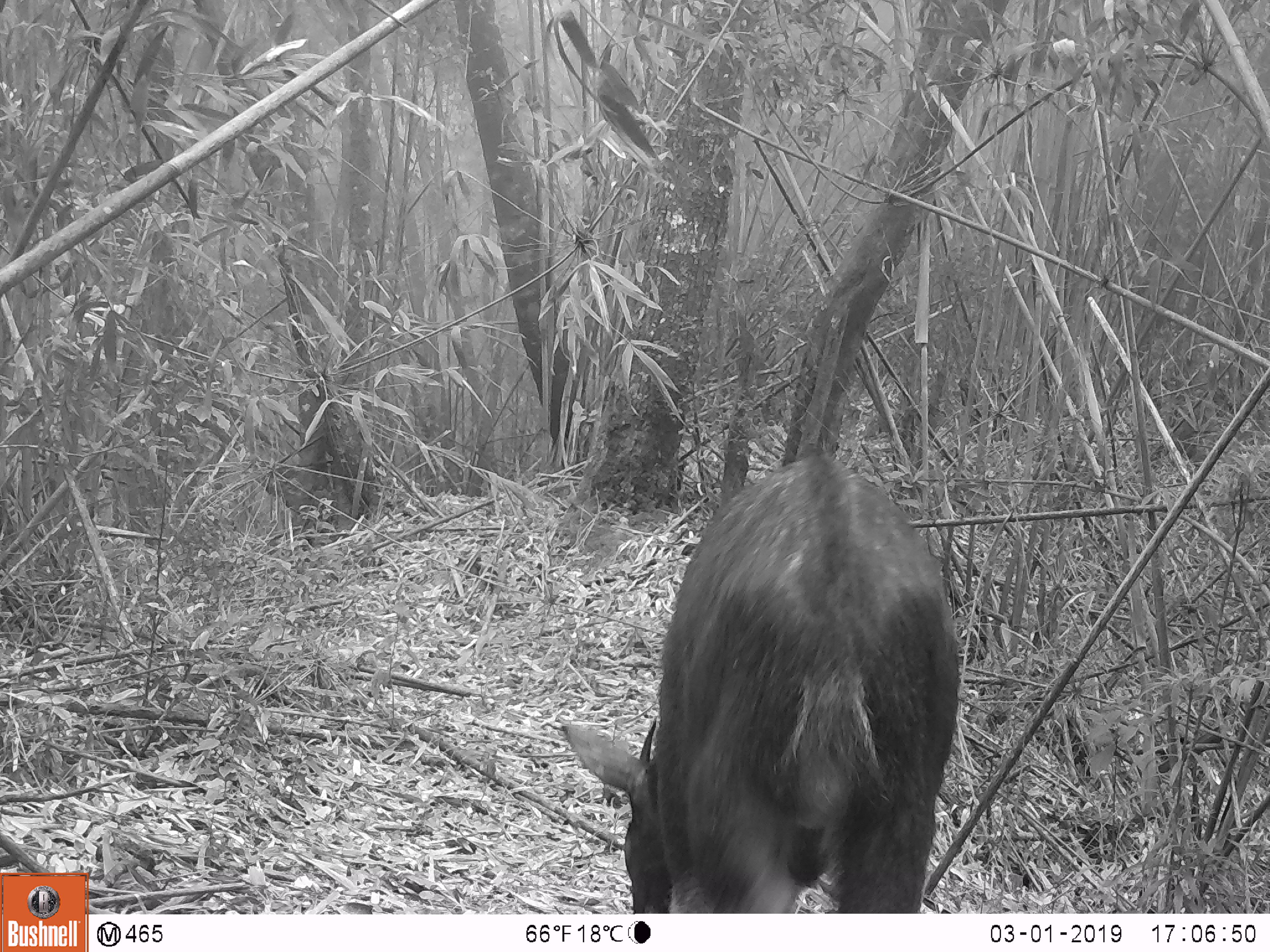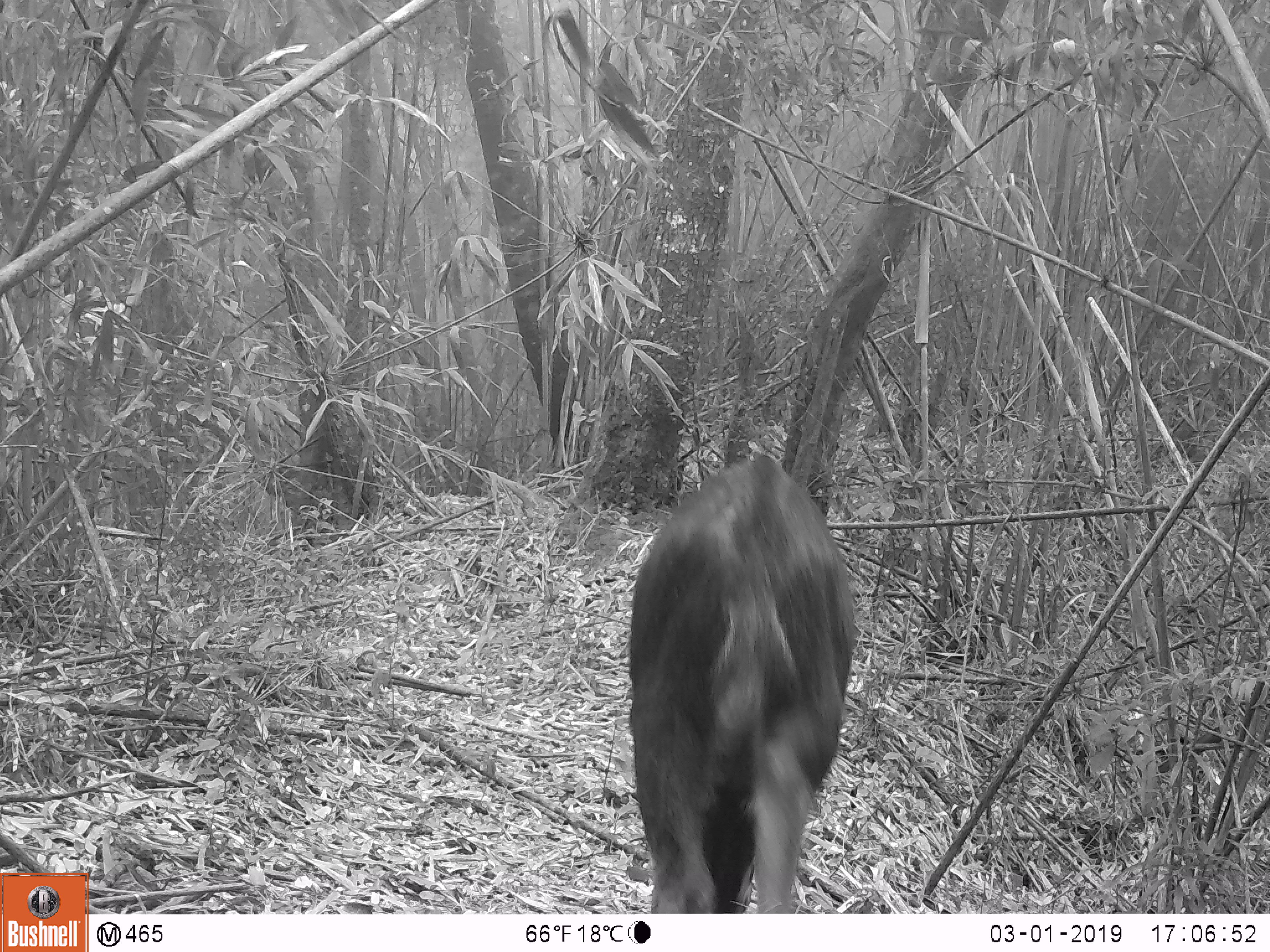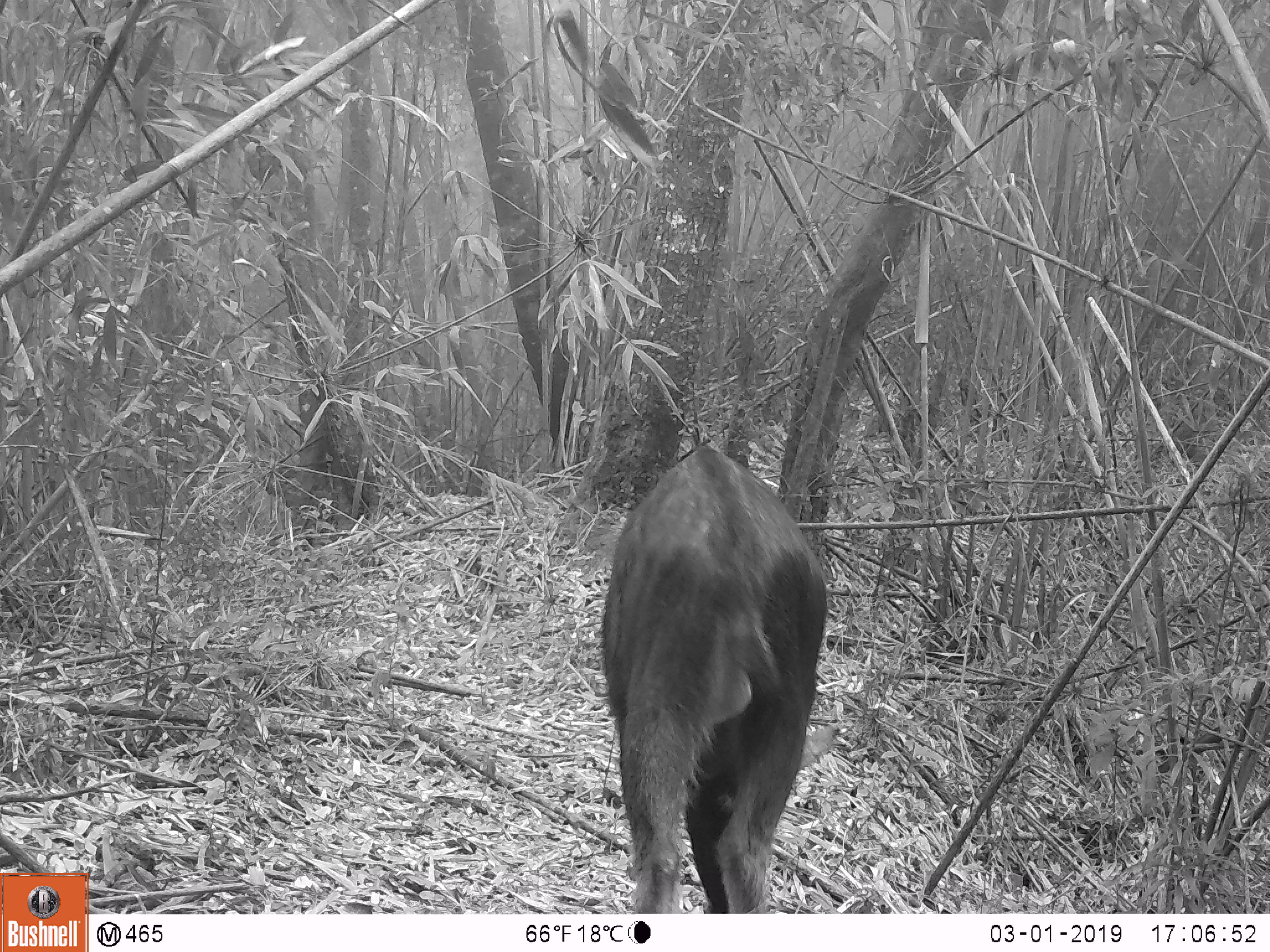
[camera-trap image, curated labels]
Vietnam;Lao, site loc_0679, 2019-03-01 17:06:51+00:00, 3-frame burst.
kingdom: Animalia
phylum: Chordata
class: Mammalia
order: Artiodactyla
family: Bovidae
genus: Capricornis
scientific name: Capricornis sumatraensis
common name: chinese serow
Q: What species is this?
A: Chinese serow (Capricornis sumatraensis).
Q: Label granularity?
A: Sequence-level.